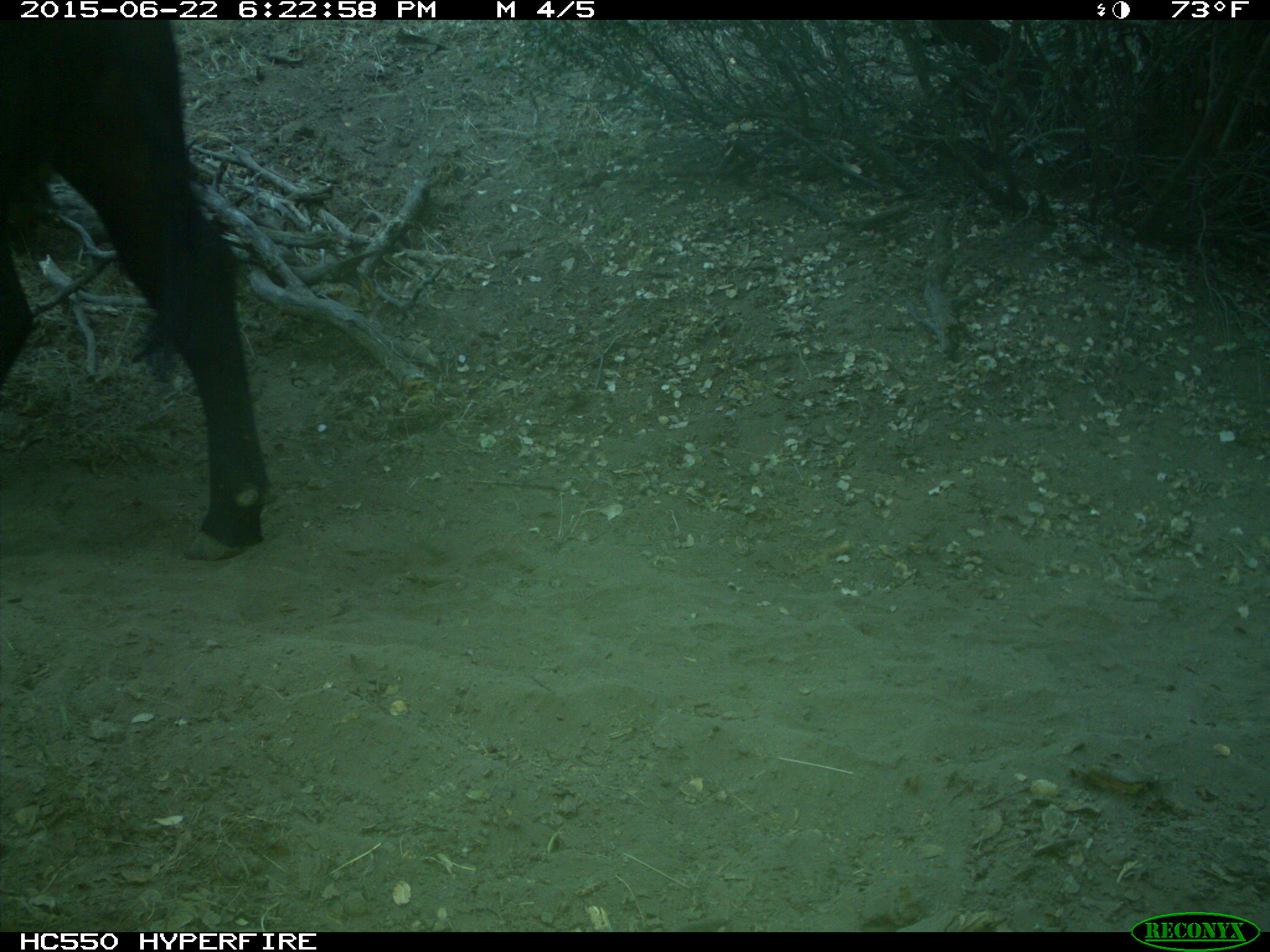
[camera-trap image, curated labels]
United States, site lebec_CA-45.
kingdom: Animalia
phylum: Chordata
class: Mammalia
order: Artiodactyla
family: Bovidae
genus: Bos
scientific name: Bos taurus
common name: domestic cow